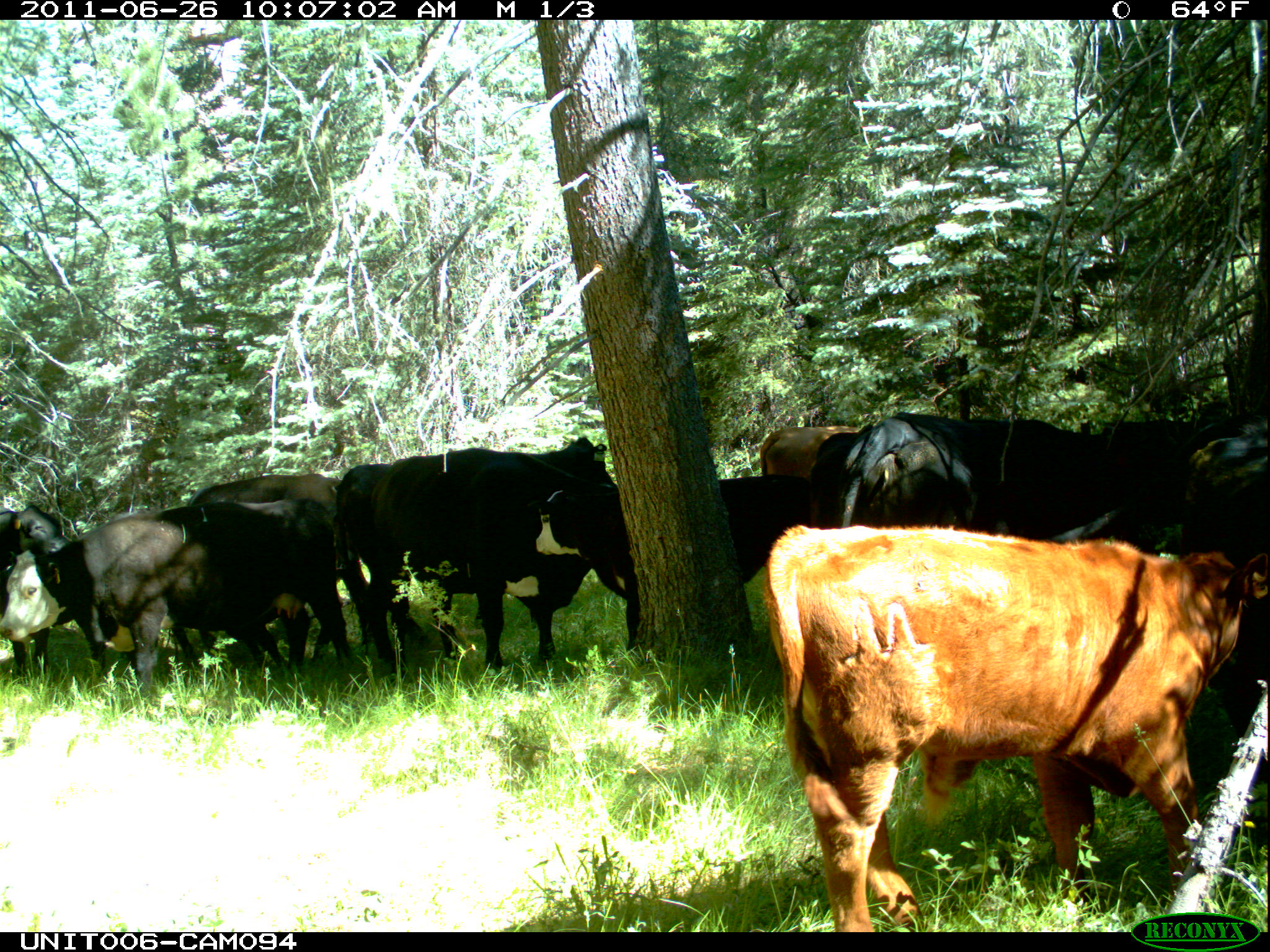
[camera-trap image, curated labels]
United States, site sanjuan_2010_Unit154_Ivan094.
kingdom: Animalia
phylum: Chordata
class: Mammalia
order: Artiodactyla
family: Bovidae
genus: Bos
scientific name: Bos taurus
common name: domestic cow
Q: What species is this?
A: Bos taurus (domestic cow).